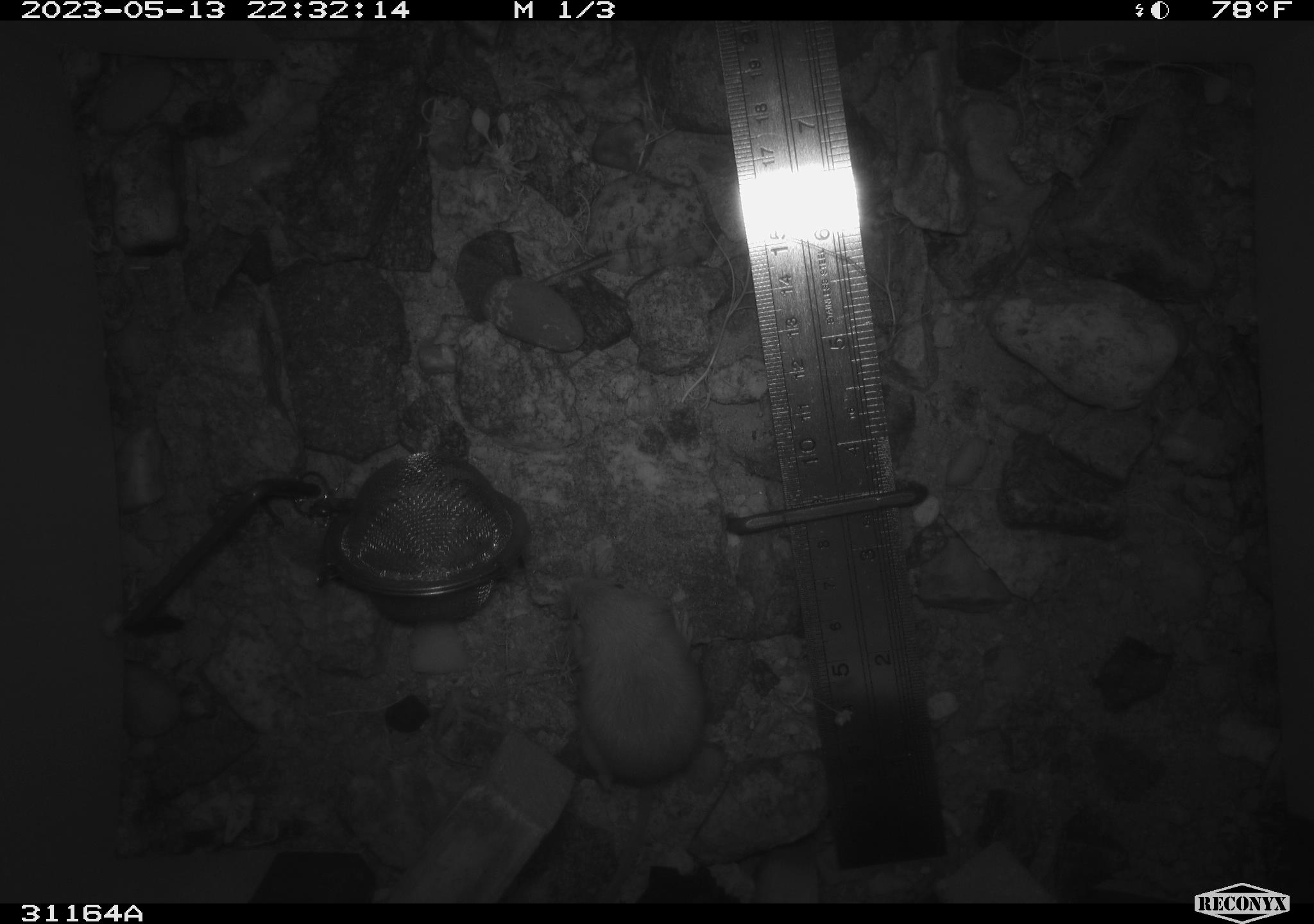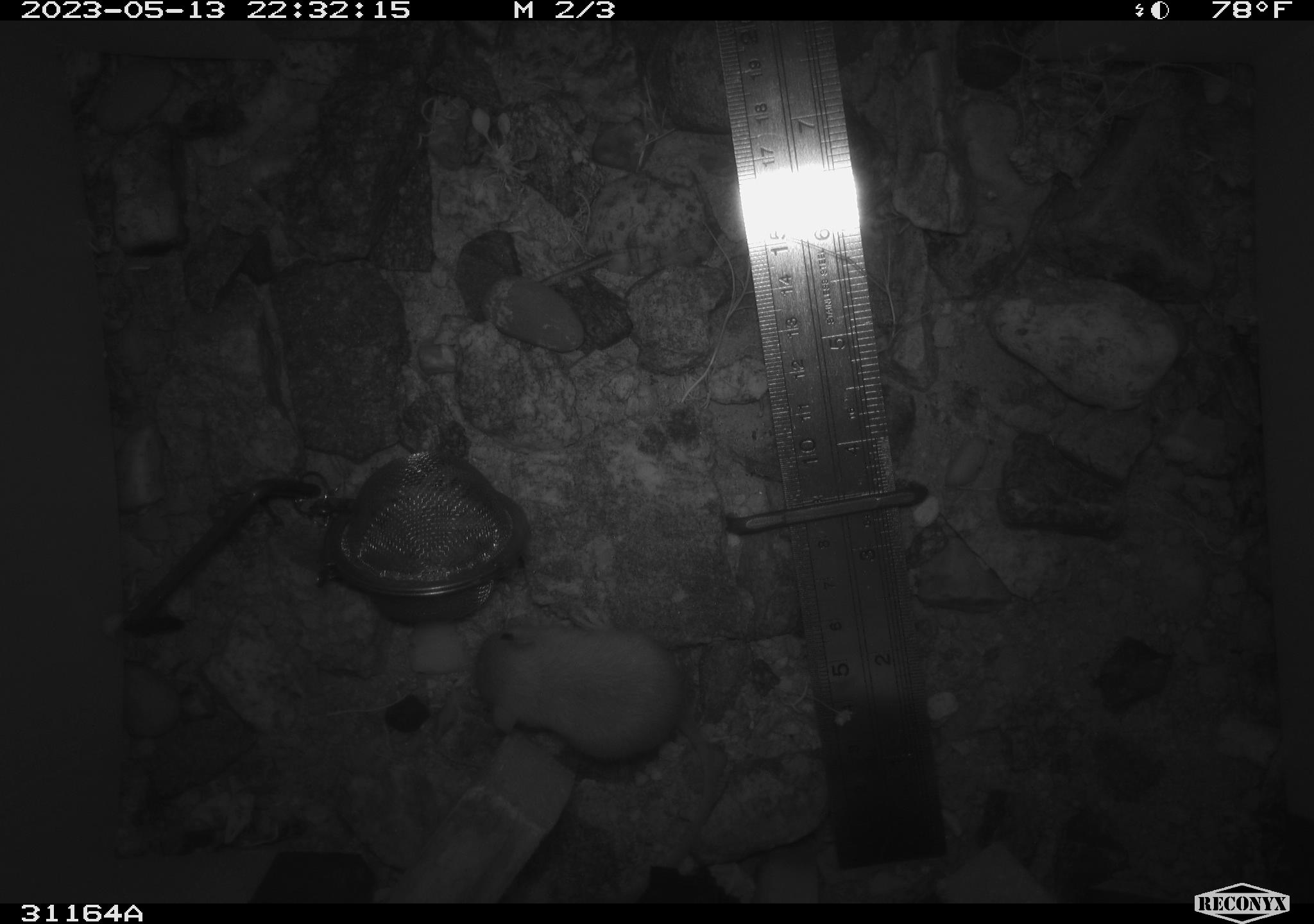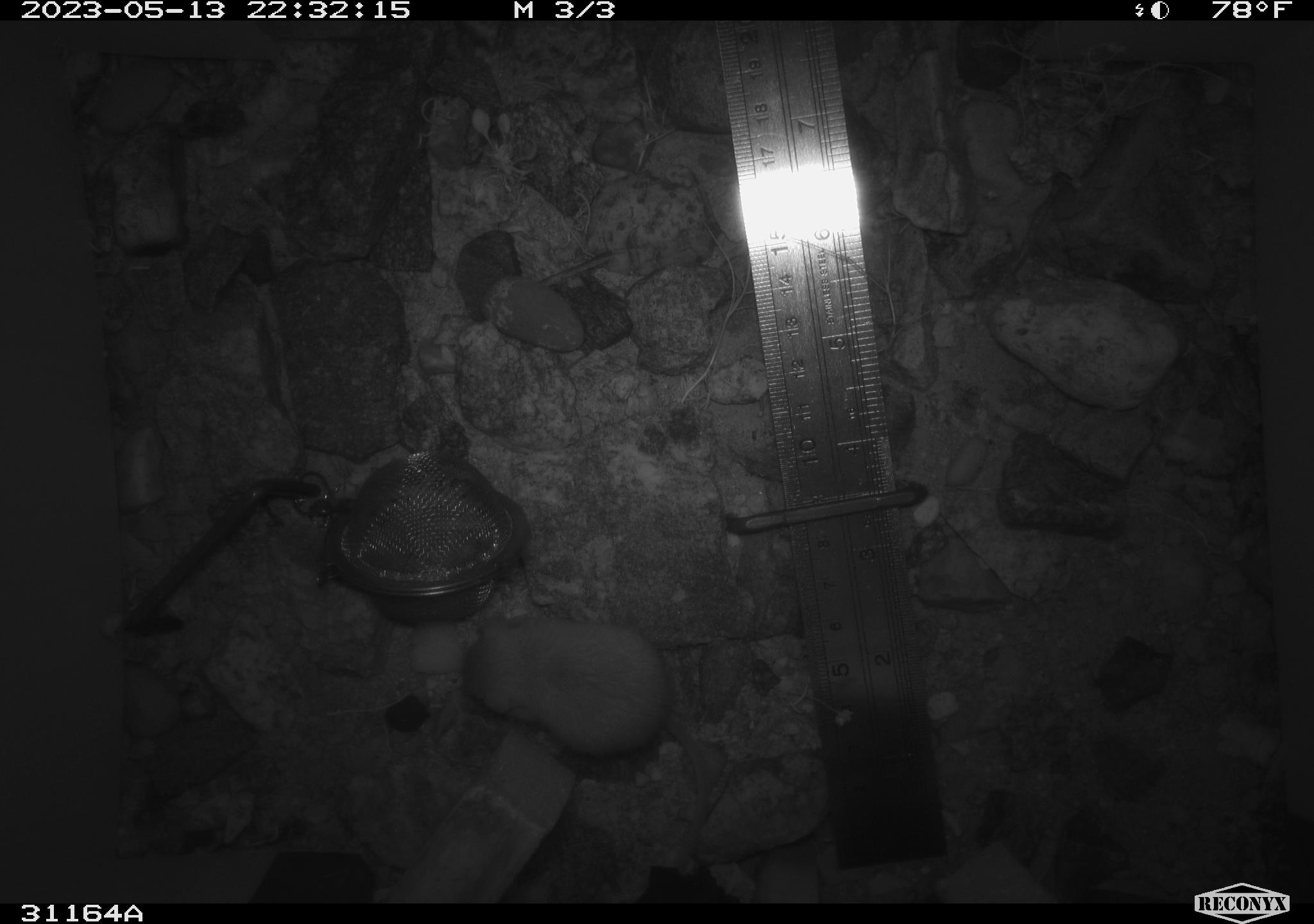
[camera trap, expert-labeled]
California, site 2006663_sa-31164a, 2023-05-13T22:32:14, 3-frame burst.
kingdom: Animalia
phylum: Chordata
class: Mammalia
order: Rodentia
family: Heteromyidae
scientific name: Heteromyidae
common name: kangaroo rats and pocket mice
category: heteromyidae family